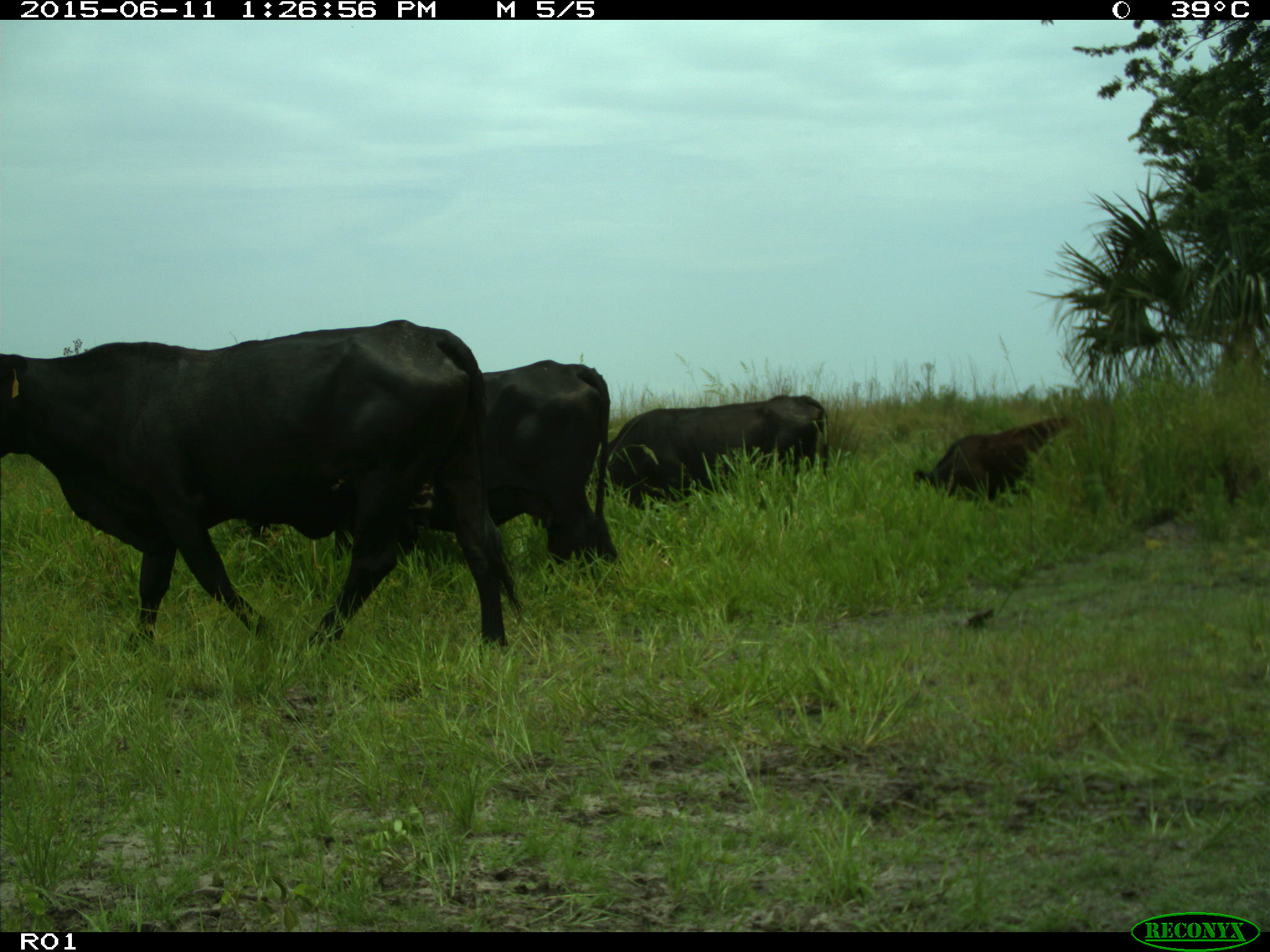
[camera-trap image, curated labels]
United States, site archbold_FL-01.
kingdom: Animalia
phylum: Chordata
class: Mammalia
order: Artiodactyla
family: Bovidae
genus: Bos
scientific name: Bos taurus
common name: domestic cow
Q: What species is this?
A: Bos taurus (domestic cow).